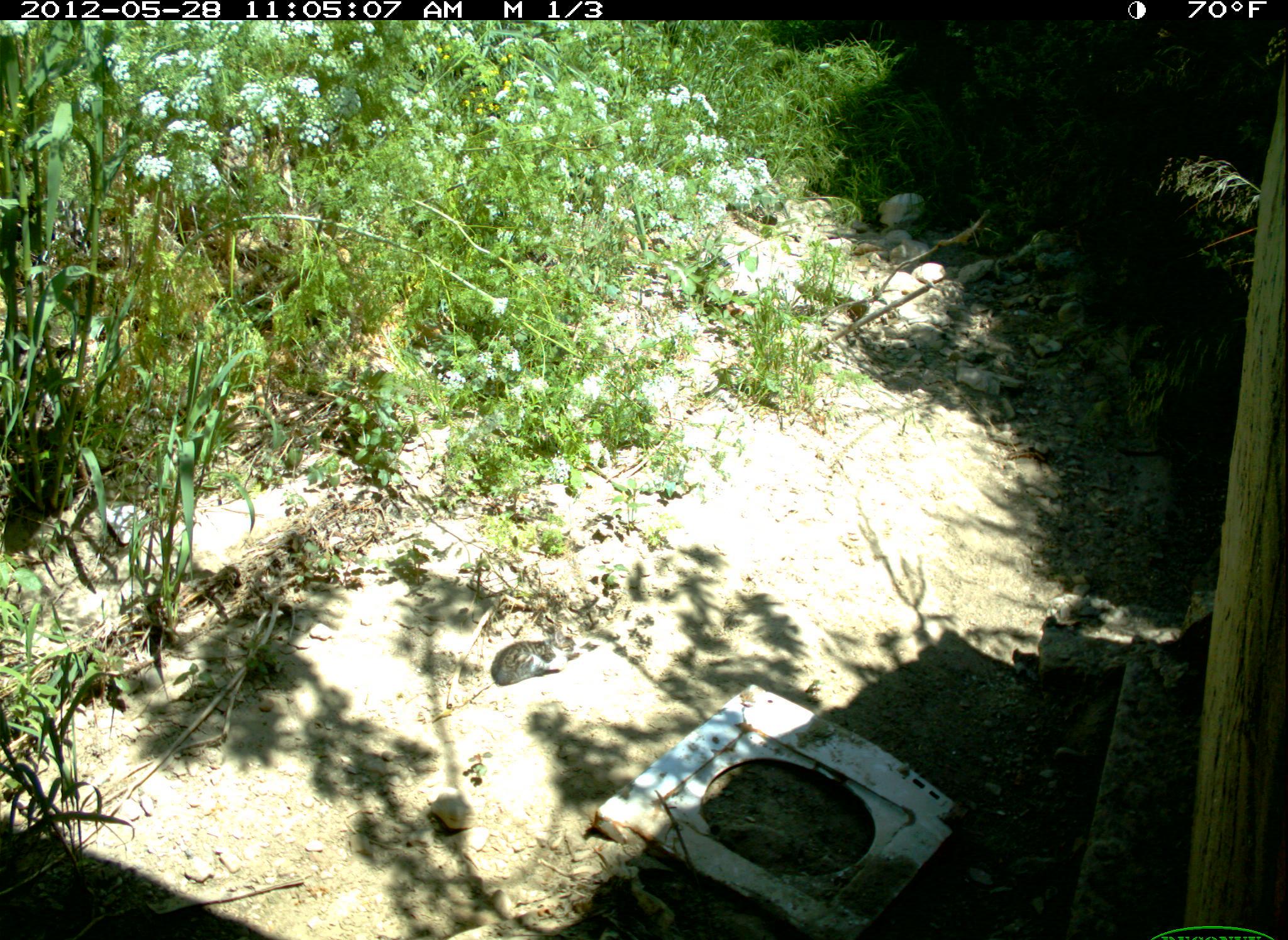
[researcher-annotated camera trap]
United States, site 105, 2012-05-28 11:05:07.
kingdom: Animalia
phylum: Chordata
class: Mammalia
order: Carnivora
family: Felidae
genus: Felis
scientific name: Felis catus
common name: cat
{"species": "cat (Felis catus)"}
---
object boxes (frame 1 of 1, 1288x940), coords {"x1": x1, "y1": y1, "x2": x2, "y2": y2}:
cat: {"x1": 489, "y1": 624, "x2": 597, "y2": 689}